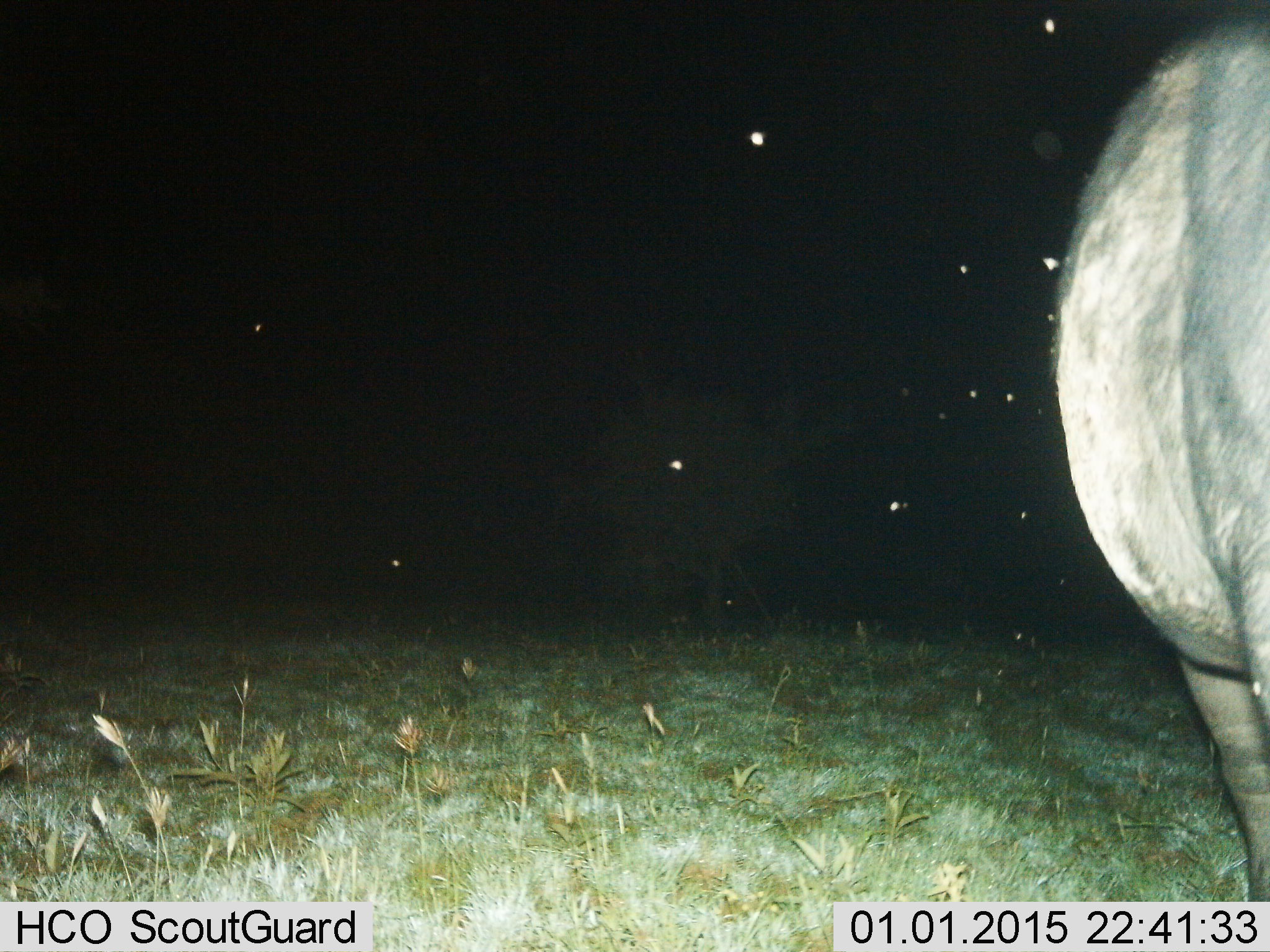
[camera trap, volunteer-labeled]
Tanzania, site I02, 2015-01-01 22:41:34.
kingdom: Animalia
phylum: Chordata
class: Mammalia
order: Artiodactyla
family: Bovidae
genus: Connochaetes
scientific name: Connochaetes taurinus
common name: blue wildebeest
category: wildebeest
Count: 1.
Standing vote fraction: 86%.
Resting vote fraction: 14%.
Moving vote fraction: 14%.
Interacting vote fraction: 0%.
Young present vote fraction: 0%.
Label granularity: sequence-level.